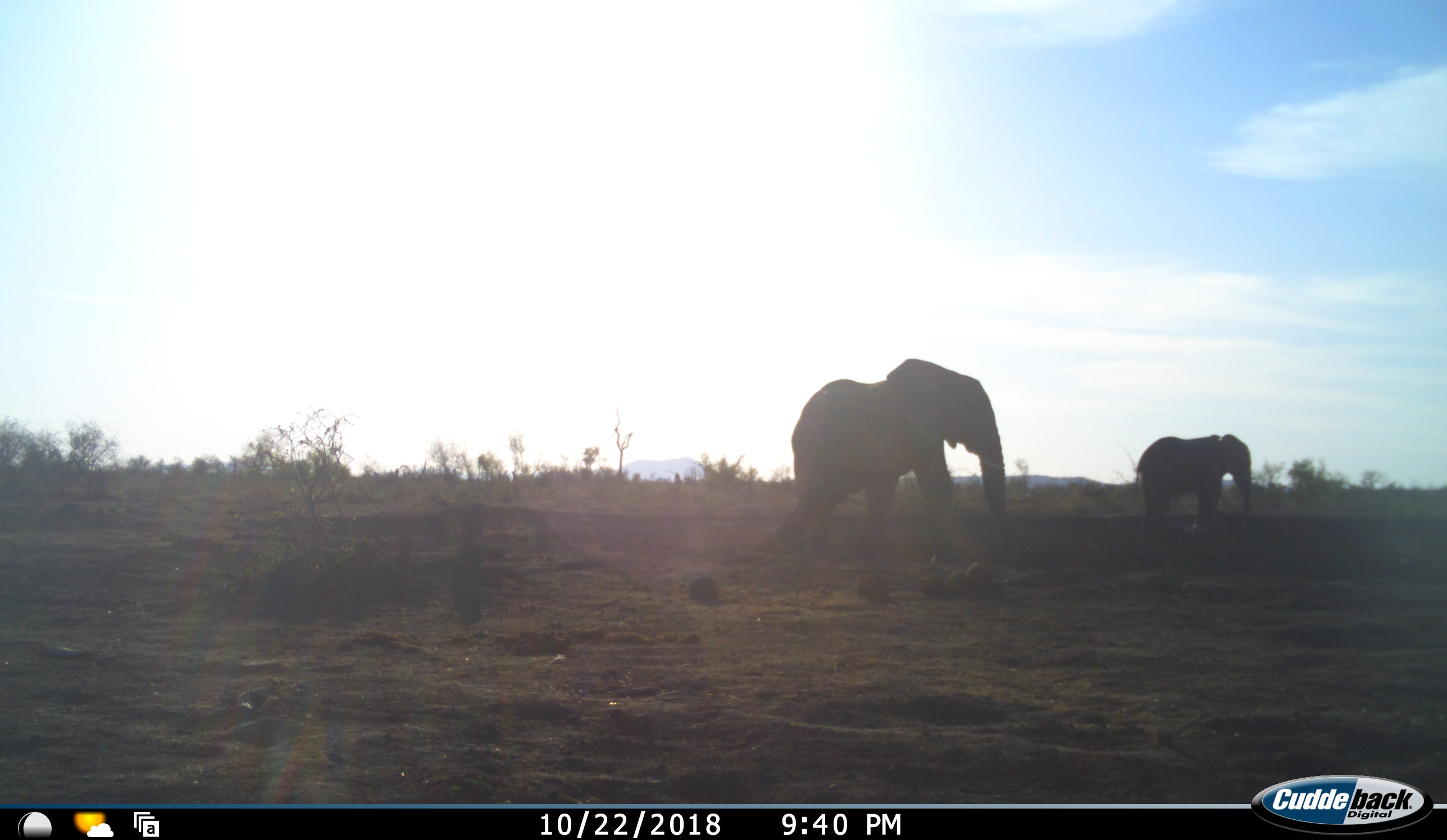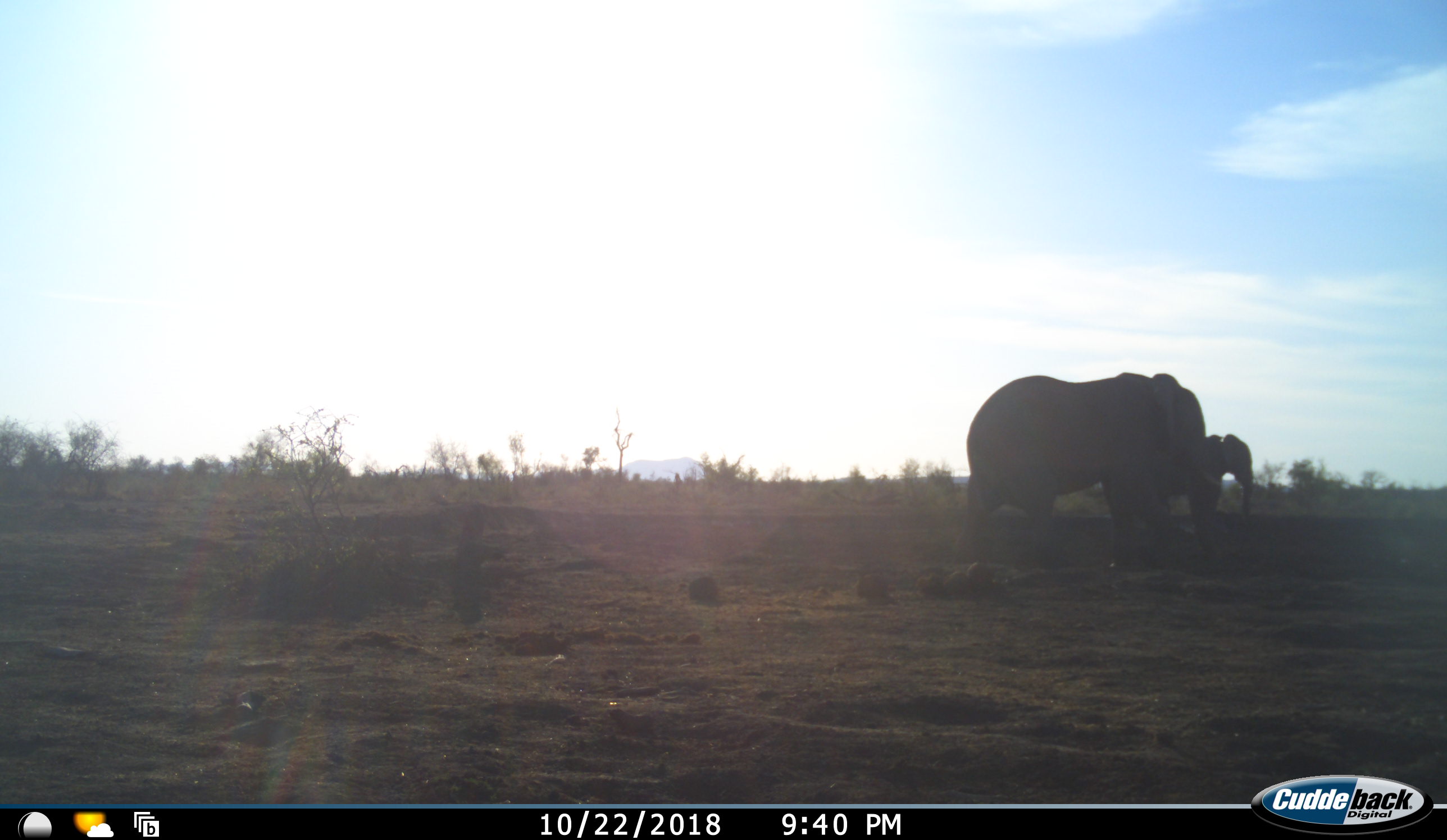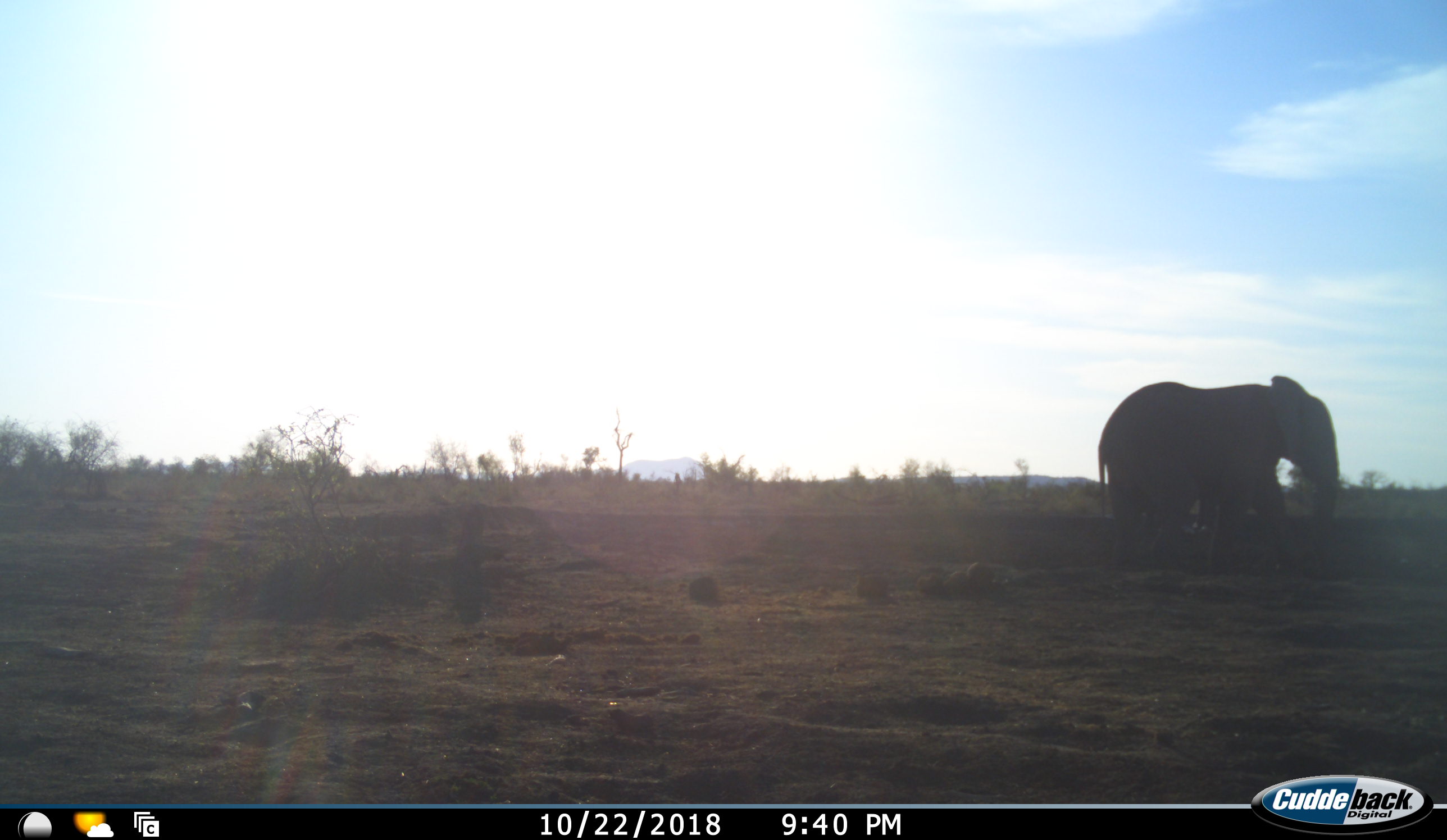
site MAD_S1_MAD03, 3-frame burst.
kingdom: Animalia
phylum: Chordata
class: Mammalia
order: Proboscidea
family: Elephantidae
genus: Loxodonta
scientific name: Loxodonta africana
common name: african bush elephant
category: elephant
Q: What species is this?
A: Elephant (african bush elephant) (Loxodonta africana).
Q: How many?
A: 2.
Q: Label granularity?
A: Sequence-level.